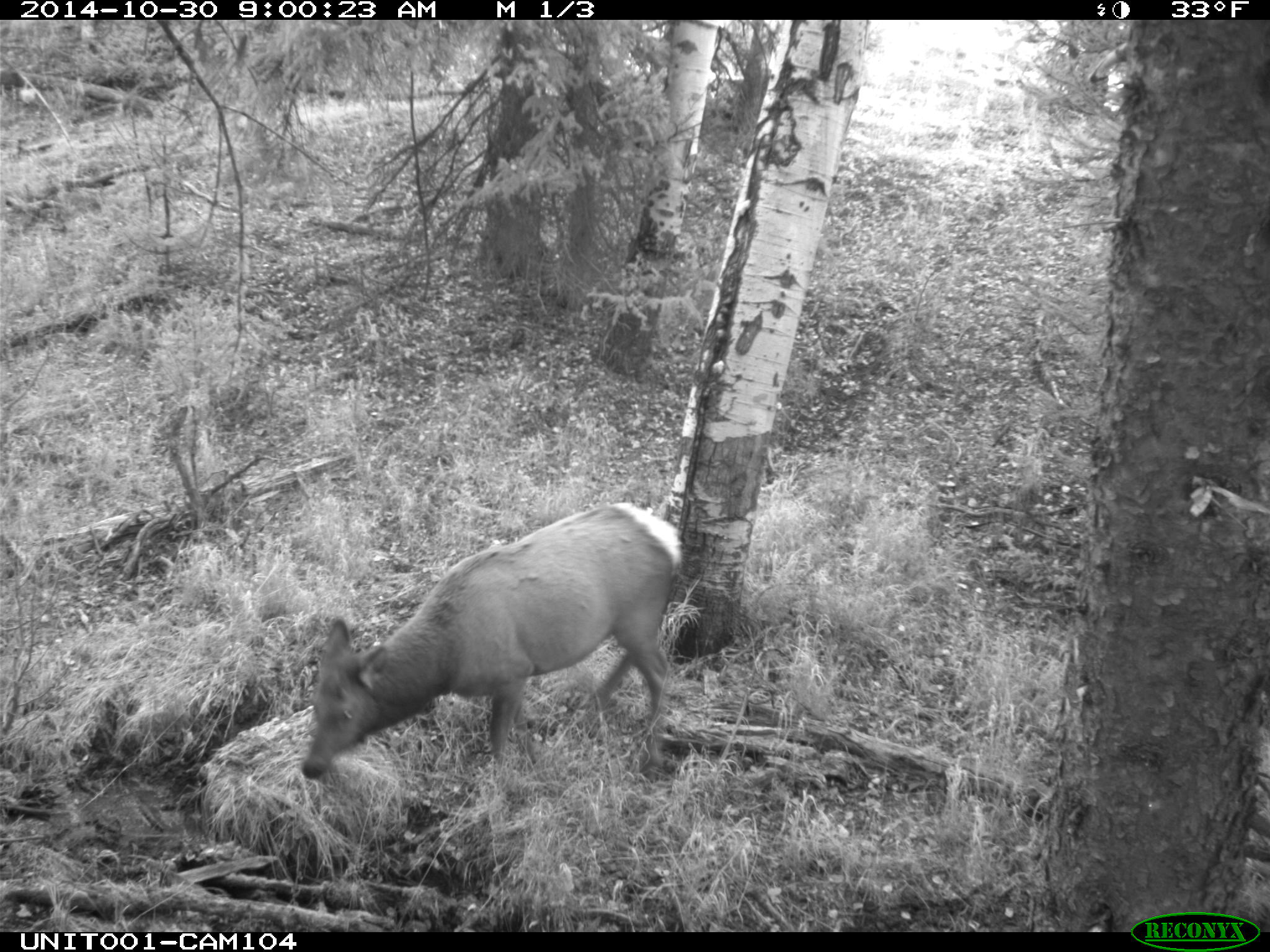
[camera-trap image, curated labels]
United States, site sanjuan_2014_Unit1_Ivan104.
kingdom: Animalia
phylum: Chordata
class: Mammalia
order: Artiodactyla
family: Cervidae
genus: Cervus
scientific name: Cervus elaphus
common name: red deer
Cervus elaphus (red deer).